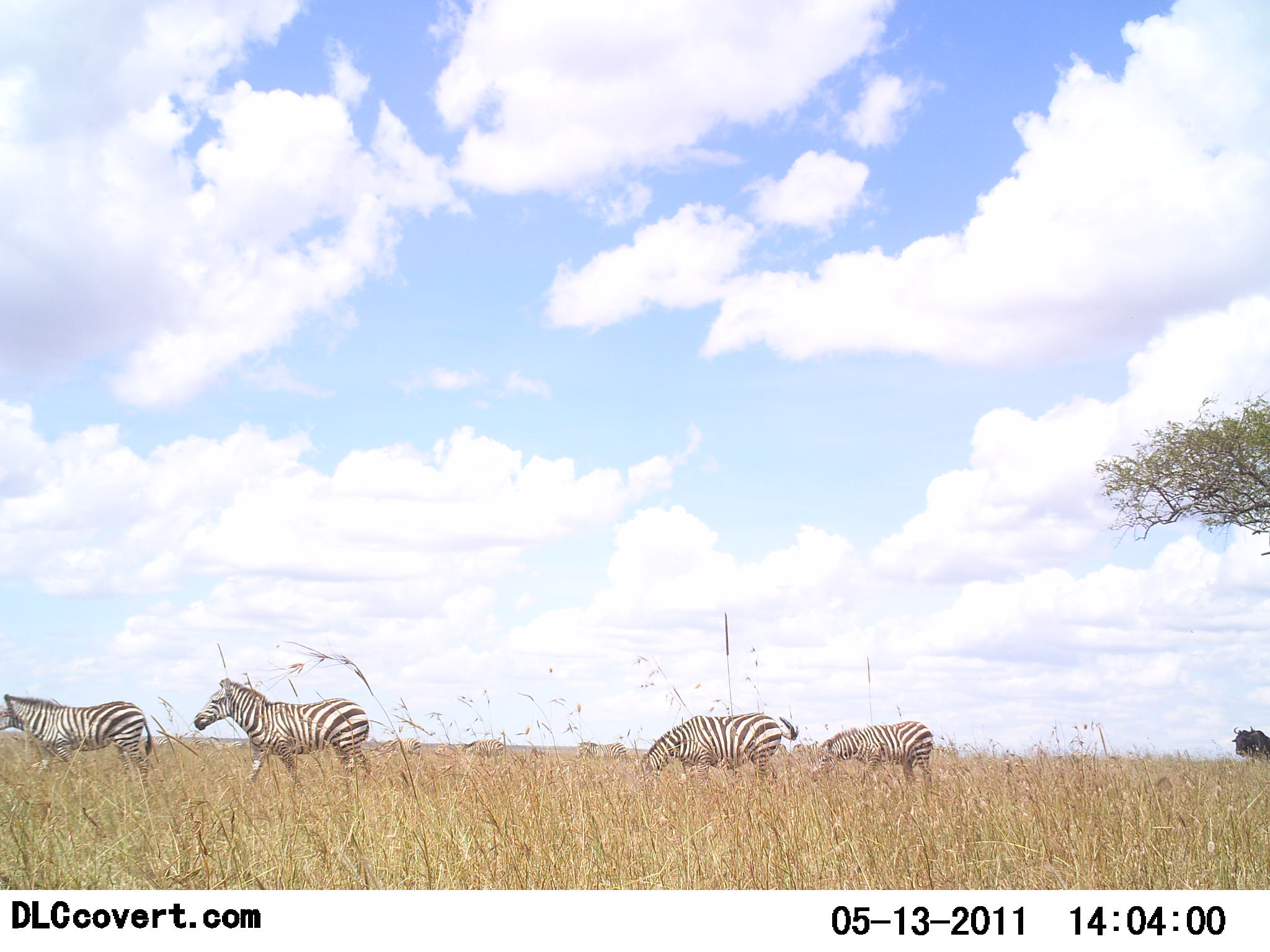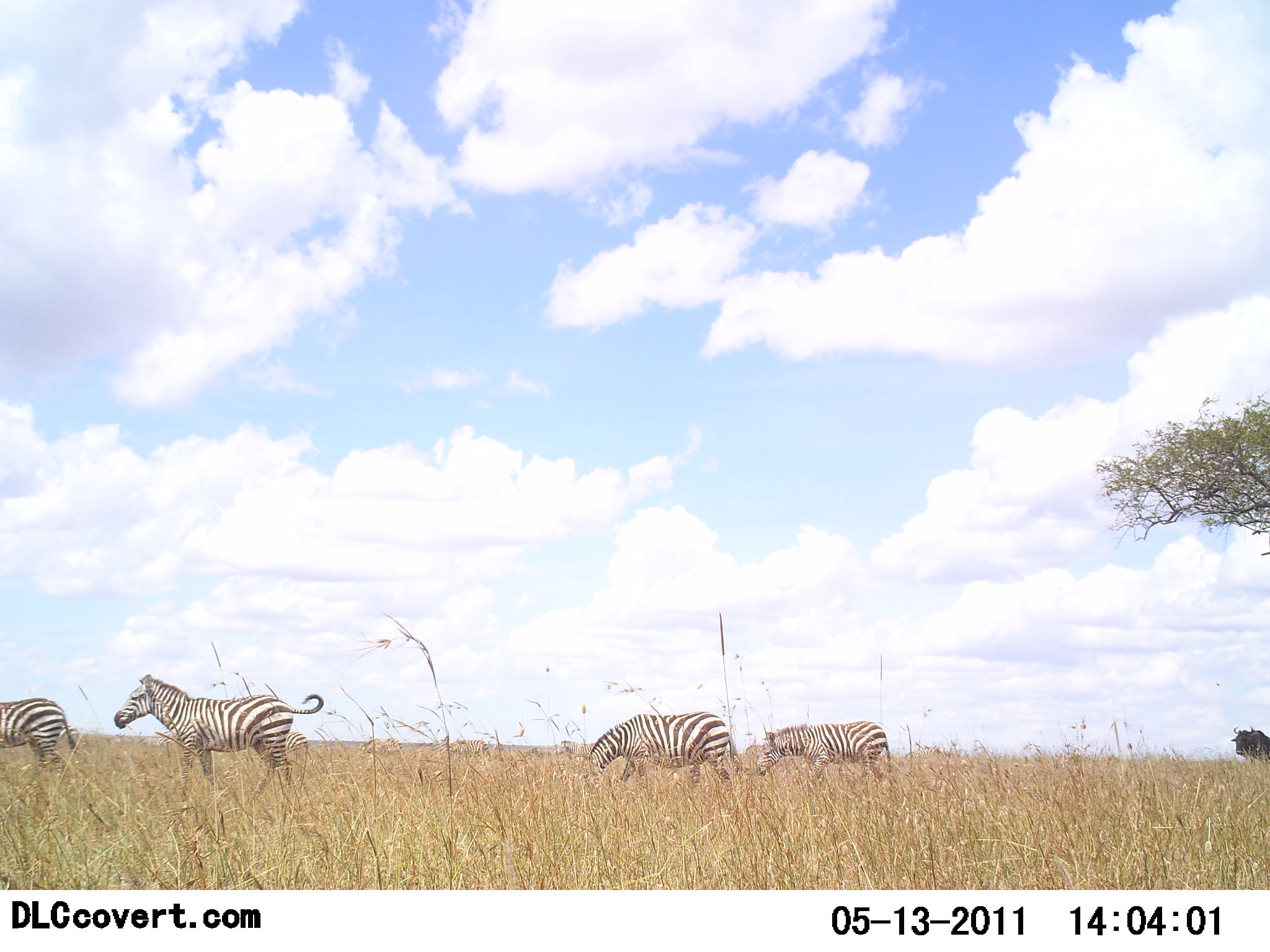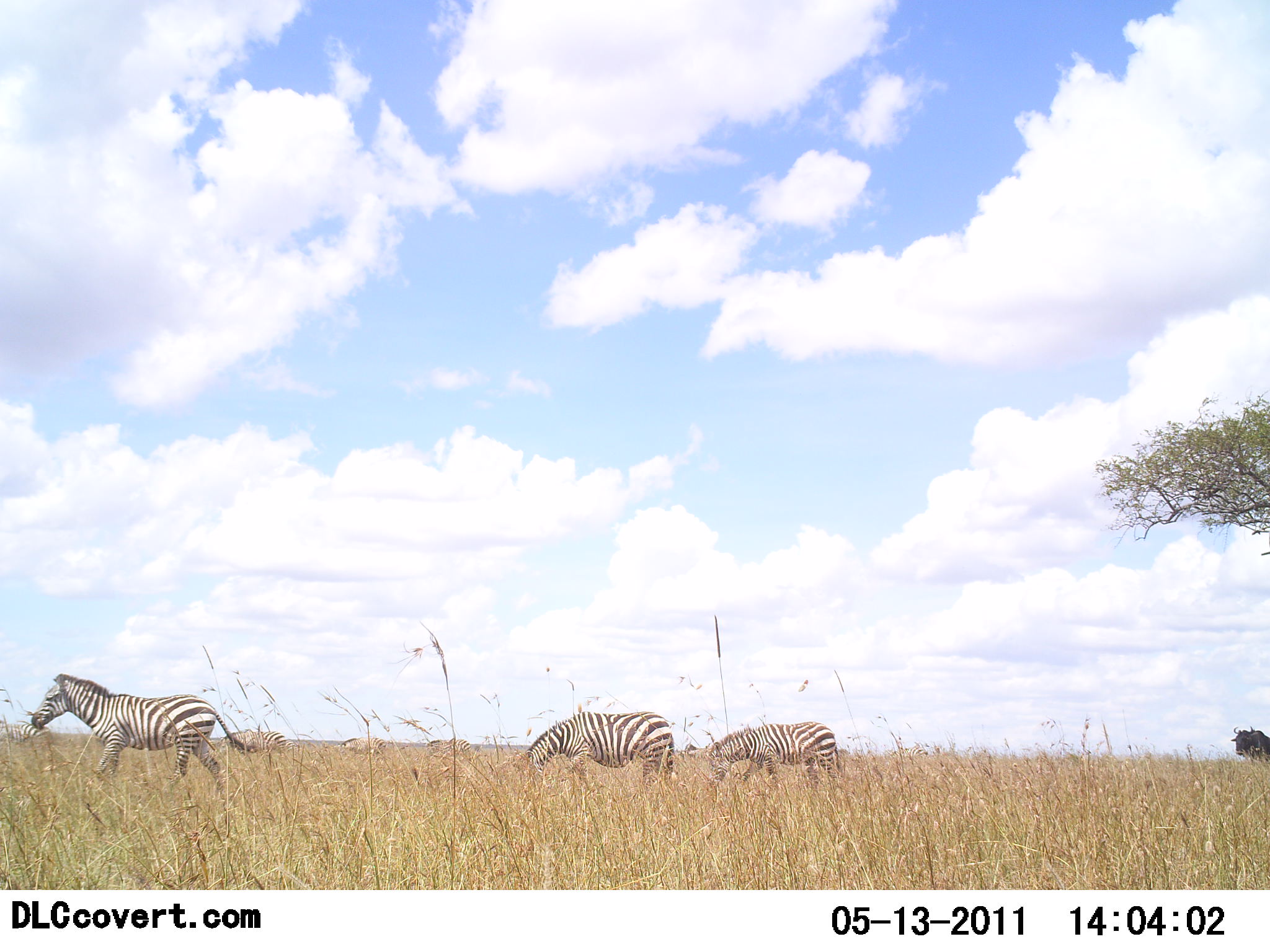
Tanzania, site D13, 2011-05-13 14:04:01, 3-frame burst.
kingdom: Animalia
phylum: Chordata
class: Mammalia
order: Perissodactyla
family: Equidae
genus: Equus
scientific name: Equus quagga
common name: plains zebra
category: zebra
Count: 4.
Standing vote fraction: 0%.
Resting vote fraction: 0%.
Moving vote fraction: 94%.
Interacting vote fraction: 0%.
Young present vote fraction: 0%.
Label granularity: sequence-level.